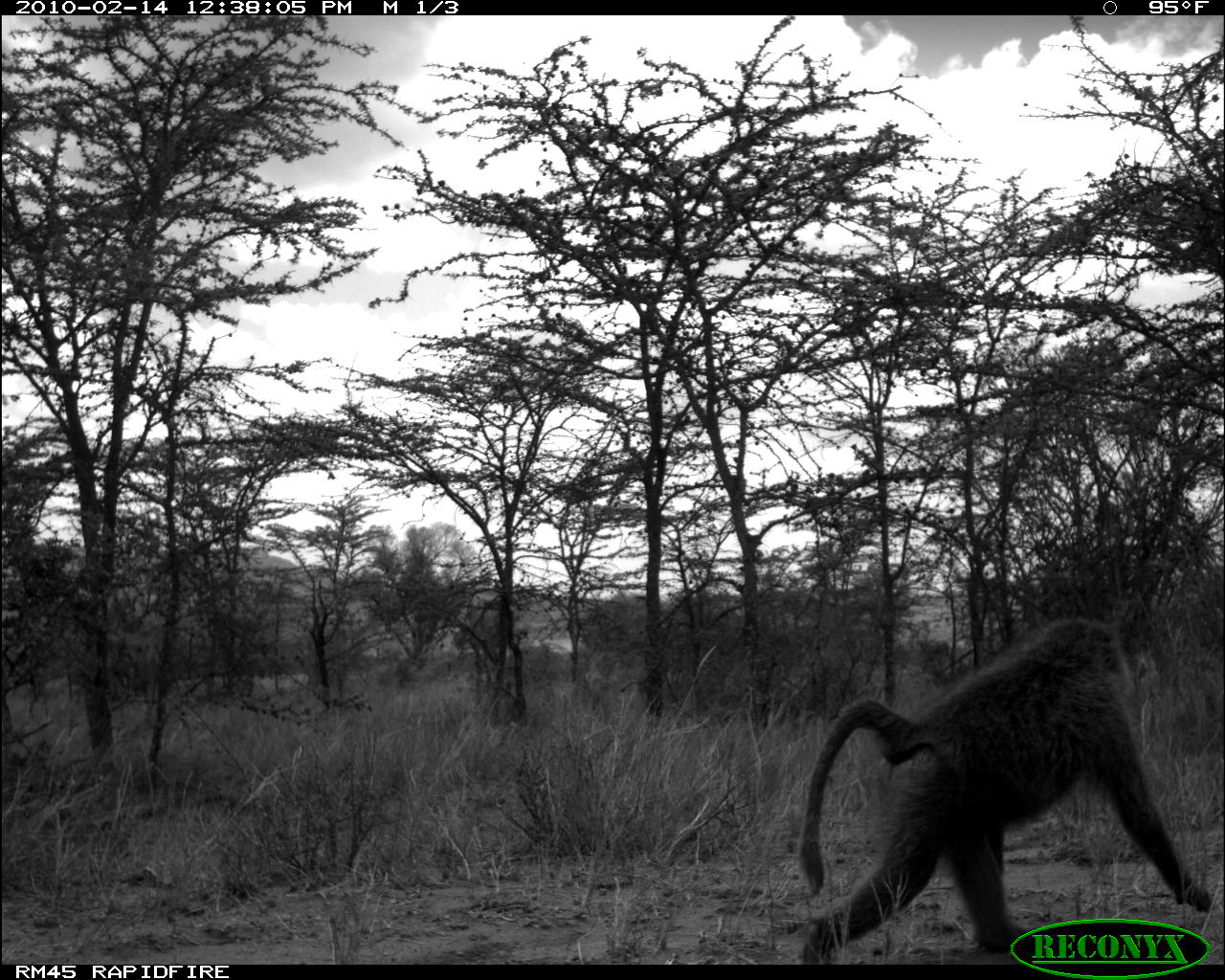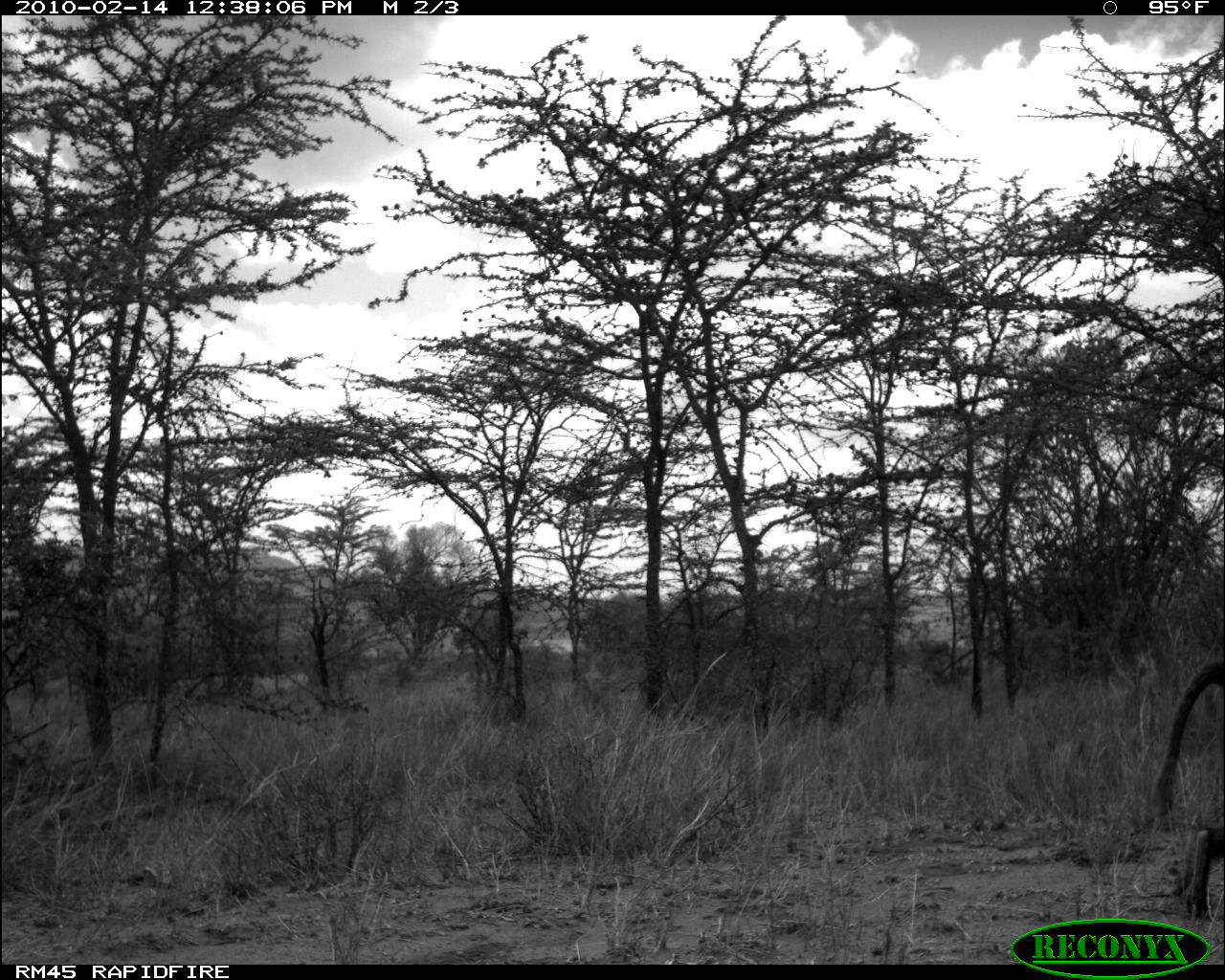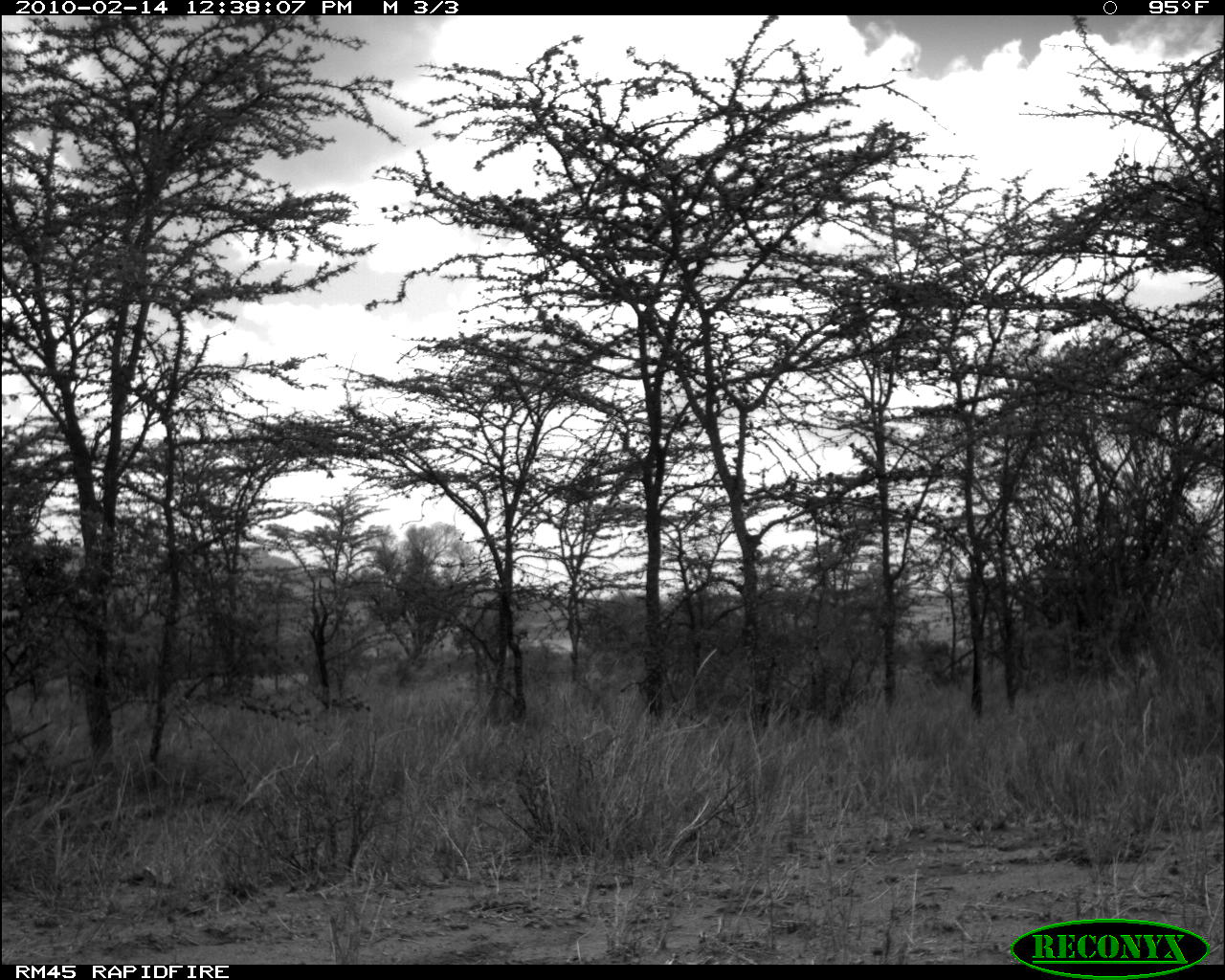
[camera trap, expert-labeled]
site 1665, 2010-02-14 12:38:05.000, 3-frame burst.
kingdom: Animalia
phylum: Chordata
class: Mammalia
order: Primates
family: Cercopithecidae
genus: Papio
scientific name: Papio anubis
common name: olive baboon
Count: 1.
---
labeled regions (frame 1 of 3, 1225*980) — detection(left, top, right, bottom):
papio anubis: detection(795, 614, 1215, 964)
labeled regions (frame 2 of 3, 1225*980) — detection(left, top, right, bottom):
papio anubis: detection(1152, 655, 1225, 922)